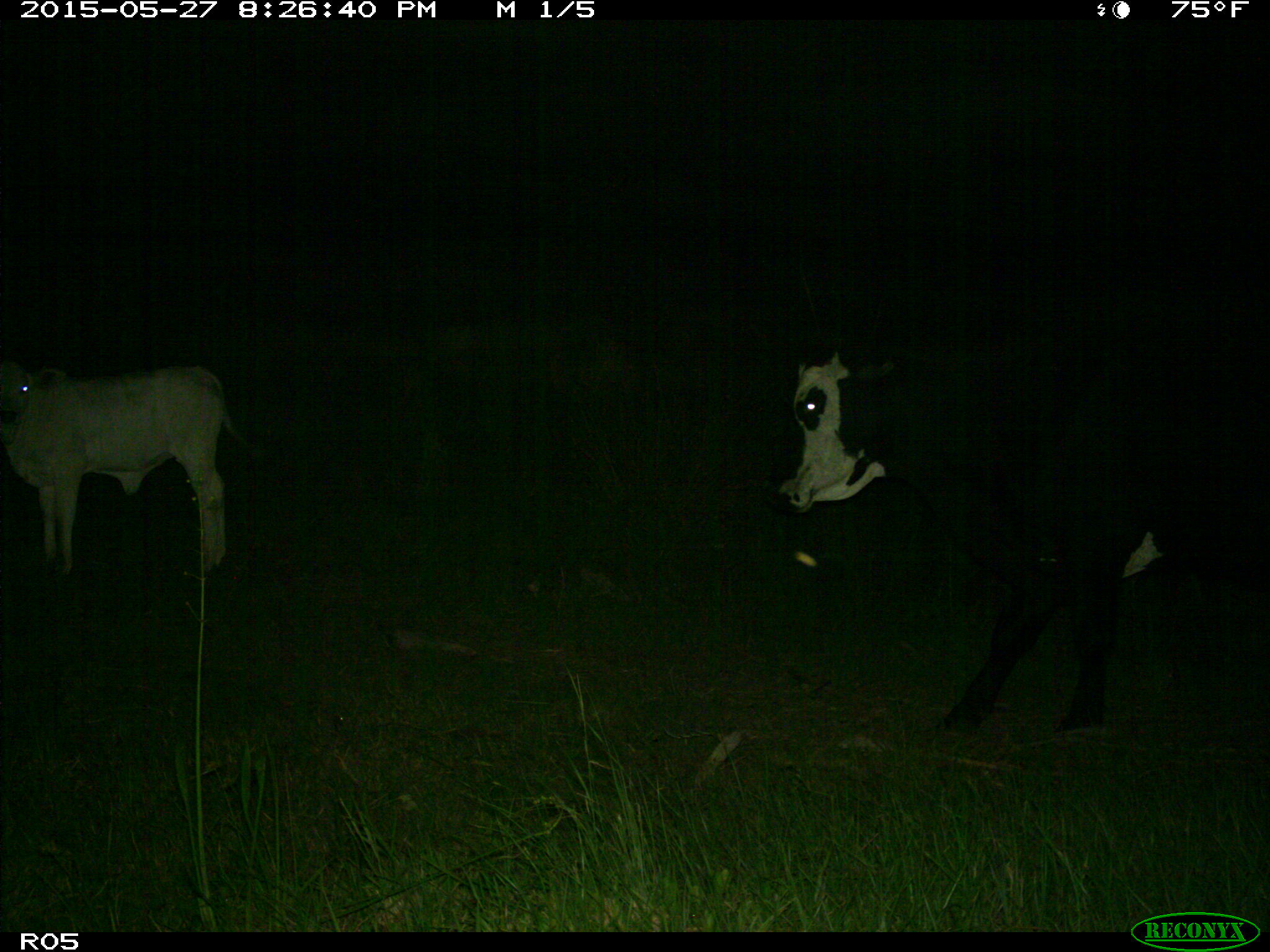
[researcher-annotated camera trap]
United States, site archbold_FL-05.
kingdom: Animalia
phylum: Chordata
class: Mammalia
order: Artiodactyla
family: Bovidae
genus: Bos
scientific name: Bos taurus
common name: domestic cow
Bos taurus (domestic cow).